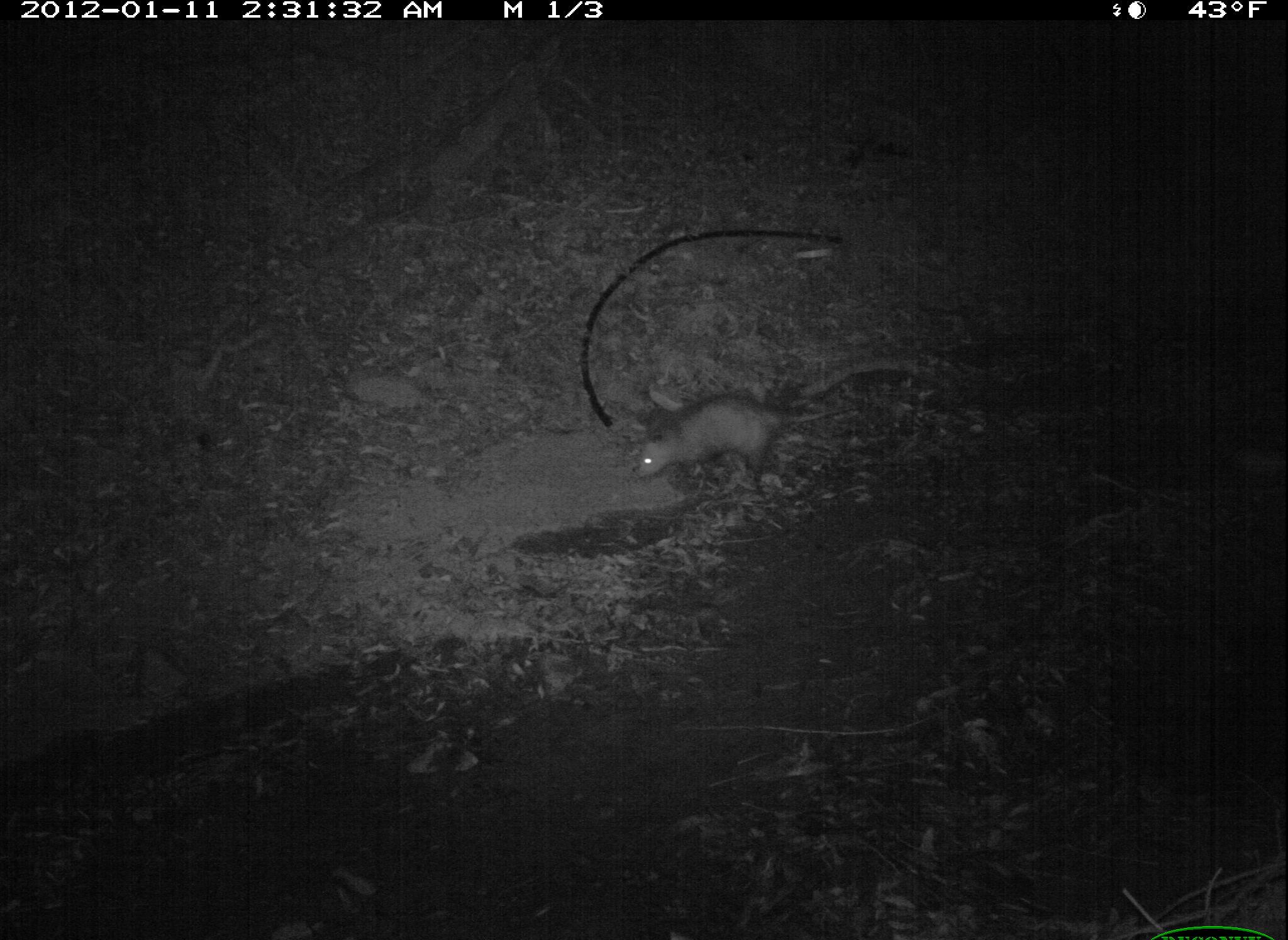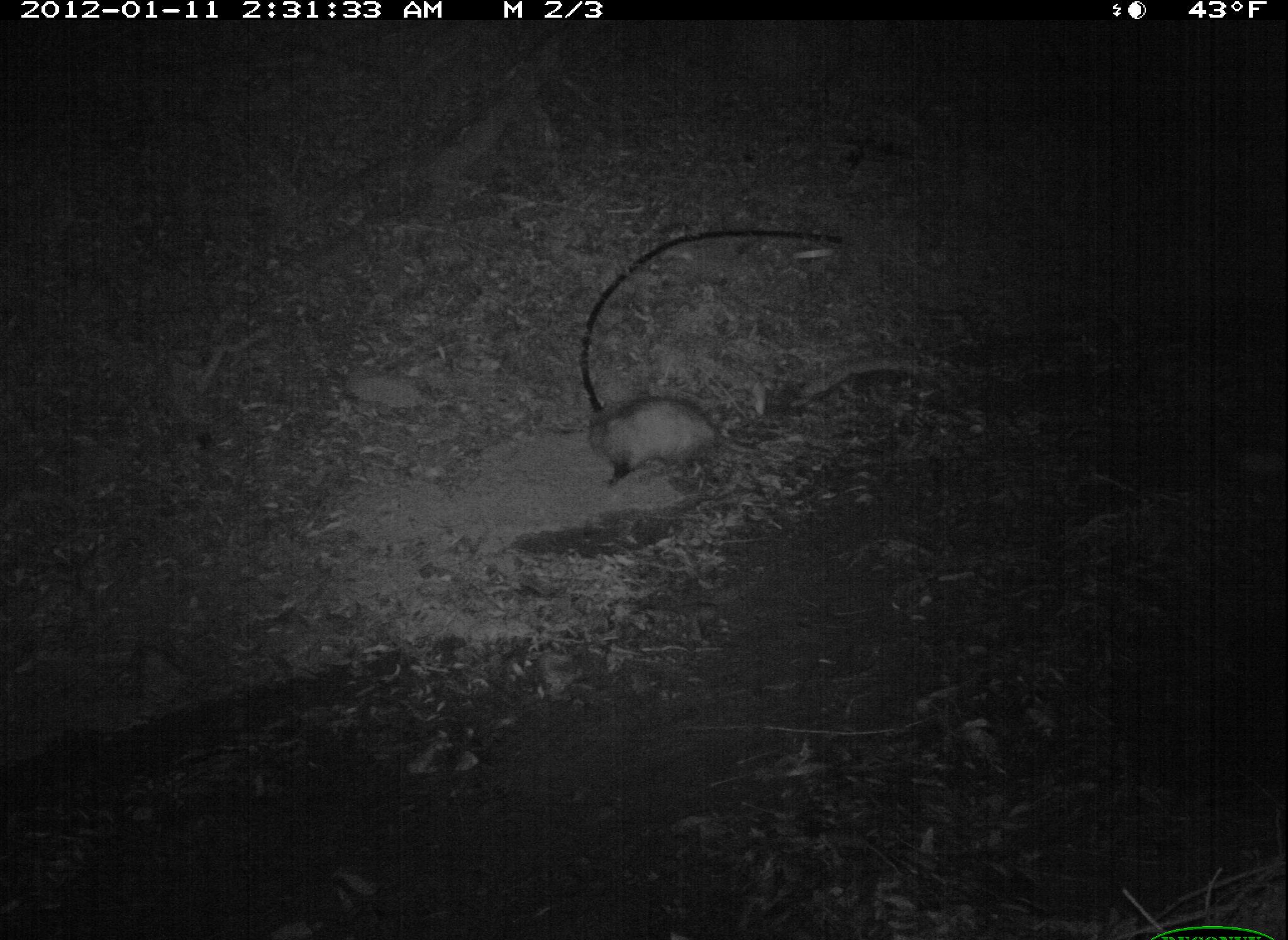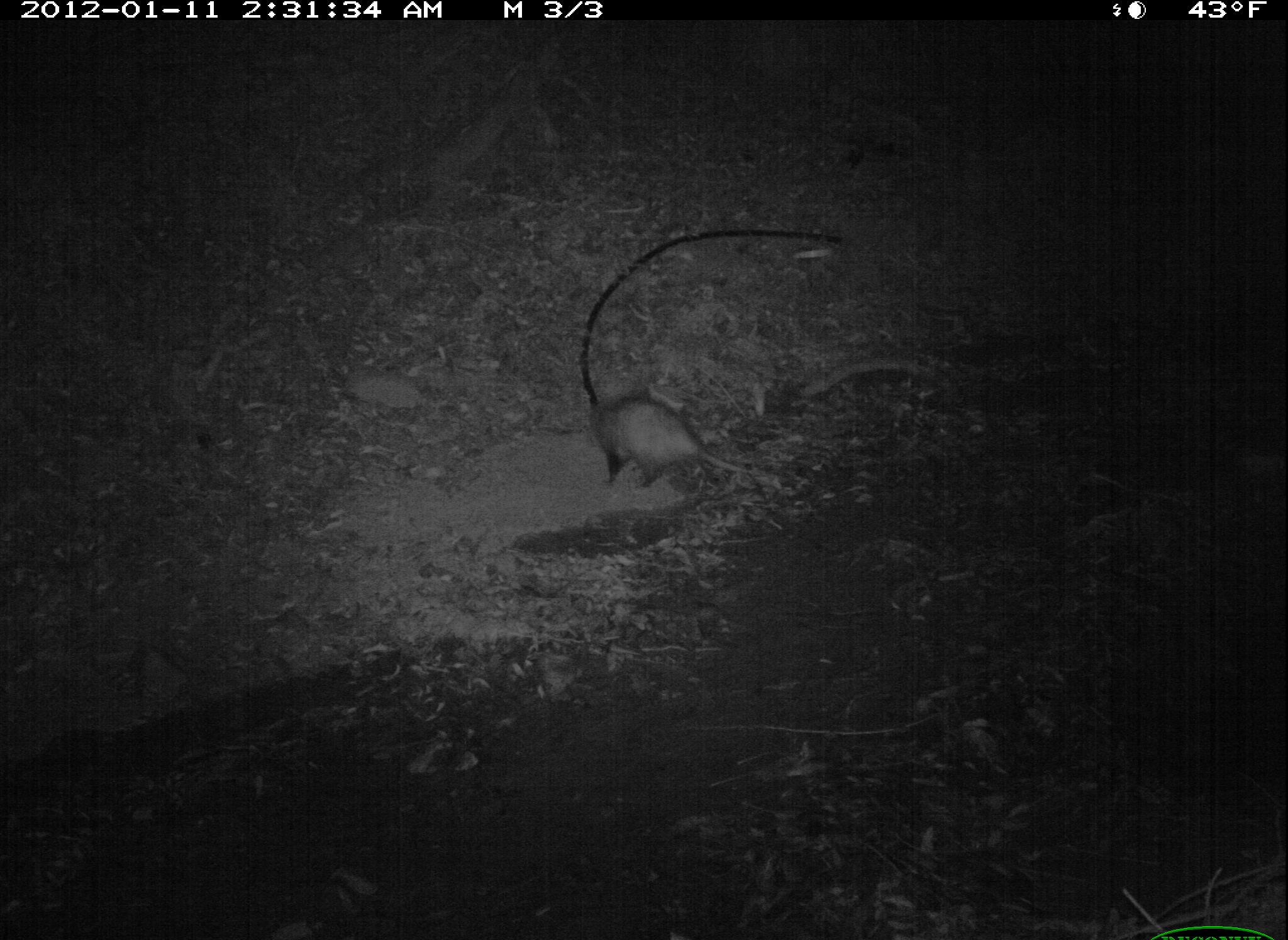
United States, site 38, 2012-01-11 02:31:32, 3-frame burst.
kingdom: Animalia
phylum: Chordata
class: Mammalia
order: Didelphimorphia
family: Didelphidae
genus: Didelphis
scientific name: Didelphis virginiana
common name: virginia opossum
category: opossum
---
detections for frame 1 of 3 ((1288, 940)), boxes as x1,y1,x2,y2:
opossum: 627,382,880,495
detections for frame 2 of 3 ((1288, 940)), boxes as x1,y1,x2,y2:
opossum: 586,387,765,498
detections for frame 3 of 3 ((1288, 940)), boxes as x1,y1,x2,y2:
opossum: 580,385,802,512